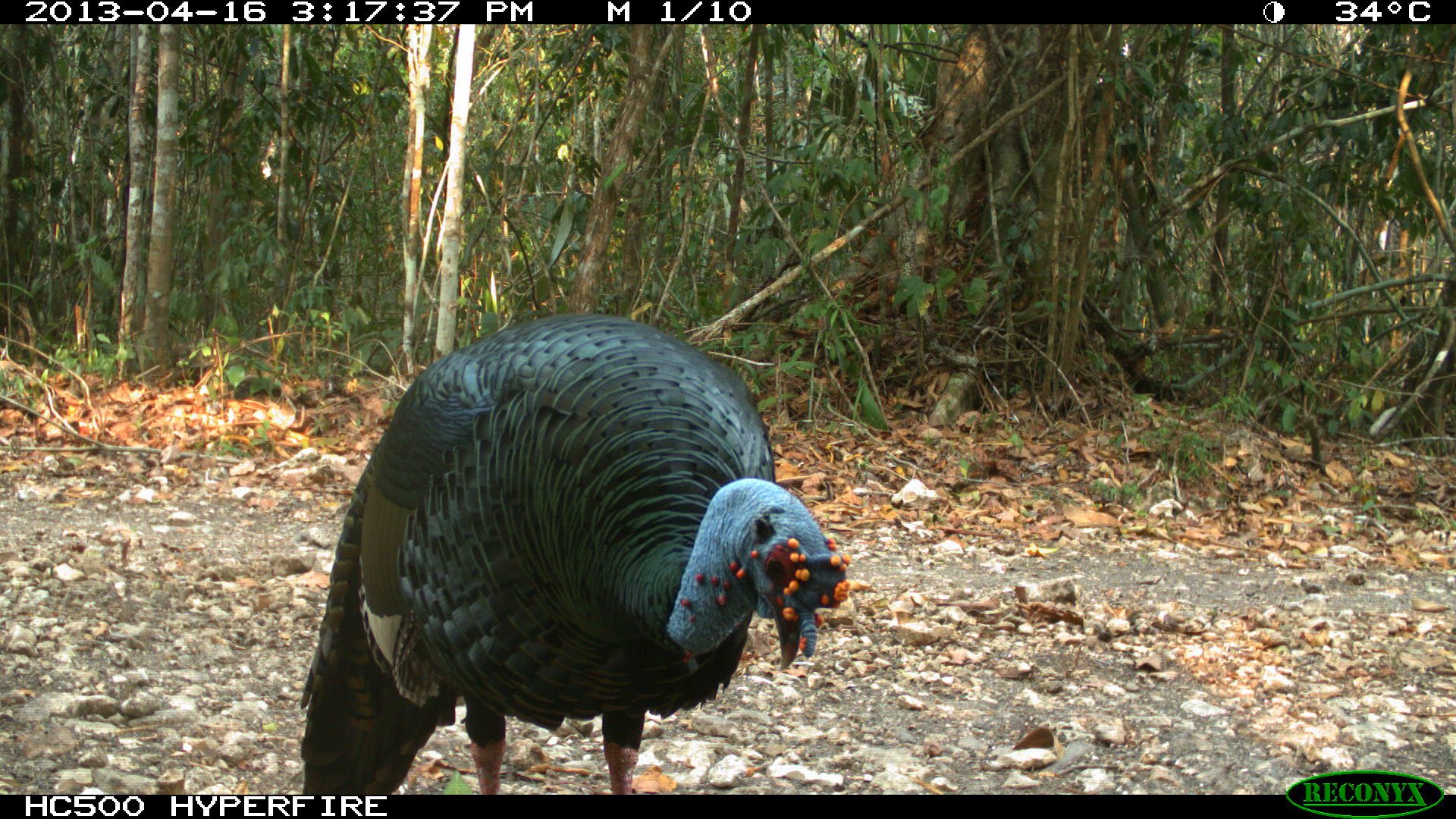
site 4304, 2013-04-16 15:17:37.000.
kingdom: Animalia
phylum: Chordata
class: Aves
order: Galliformes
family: Phasianidae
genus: Meleagris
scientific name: Meleagris ocellata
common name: ocellated turkey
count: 1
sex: male